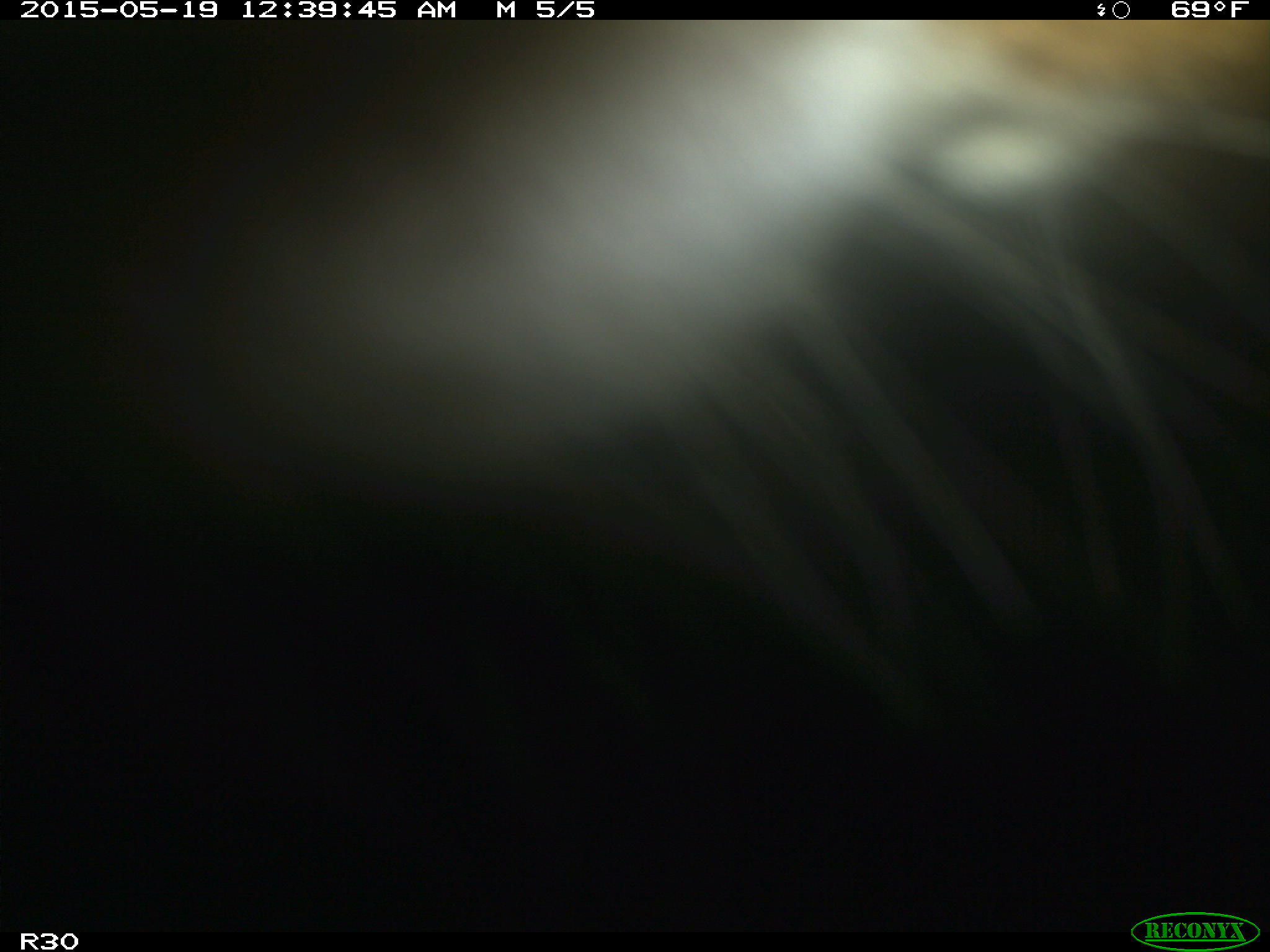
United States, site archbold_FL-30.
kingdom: Animalia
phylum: Chordata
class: Mammalia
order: Artiodactyla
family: Bovidae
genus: Bos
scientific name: Bos taurus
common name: domestic cow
Bos taurus (domestic cow).